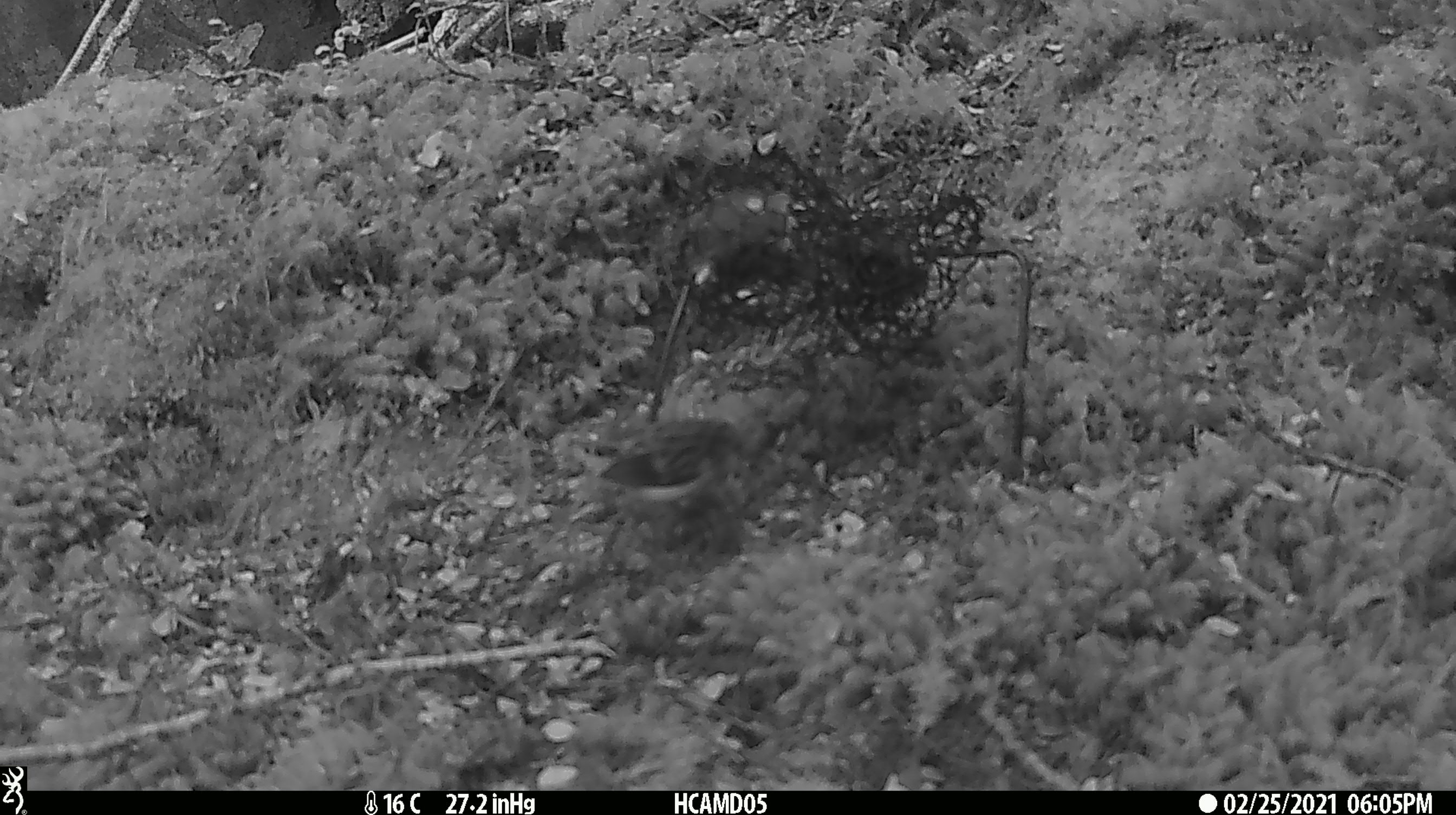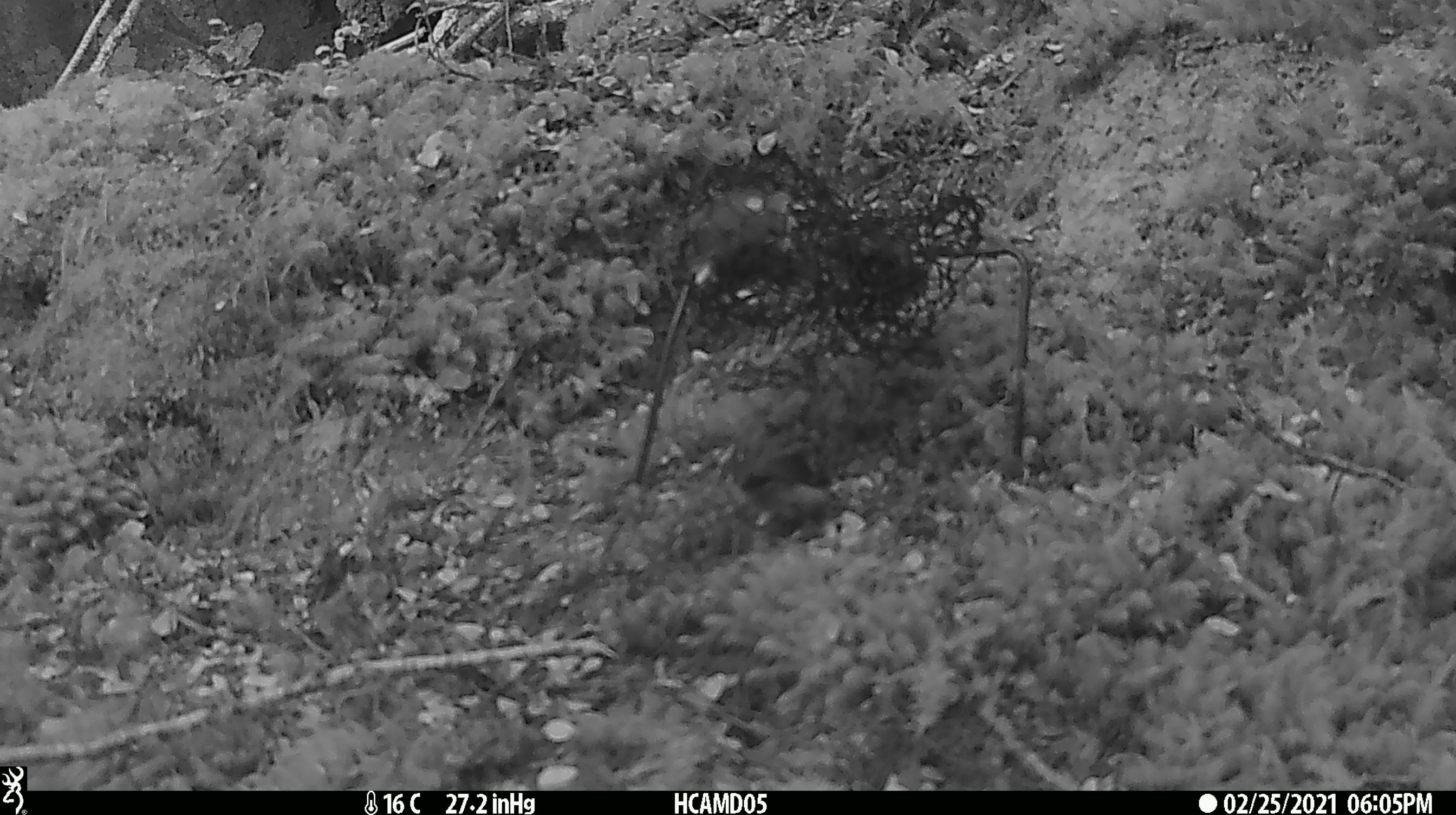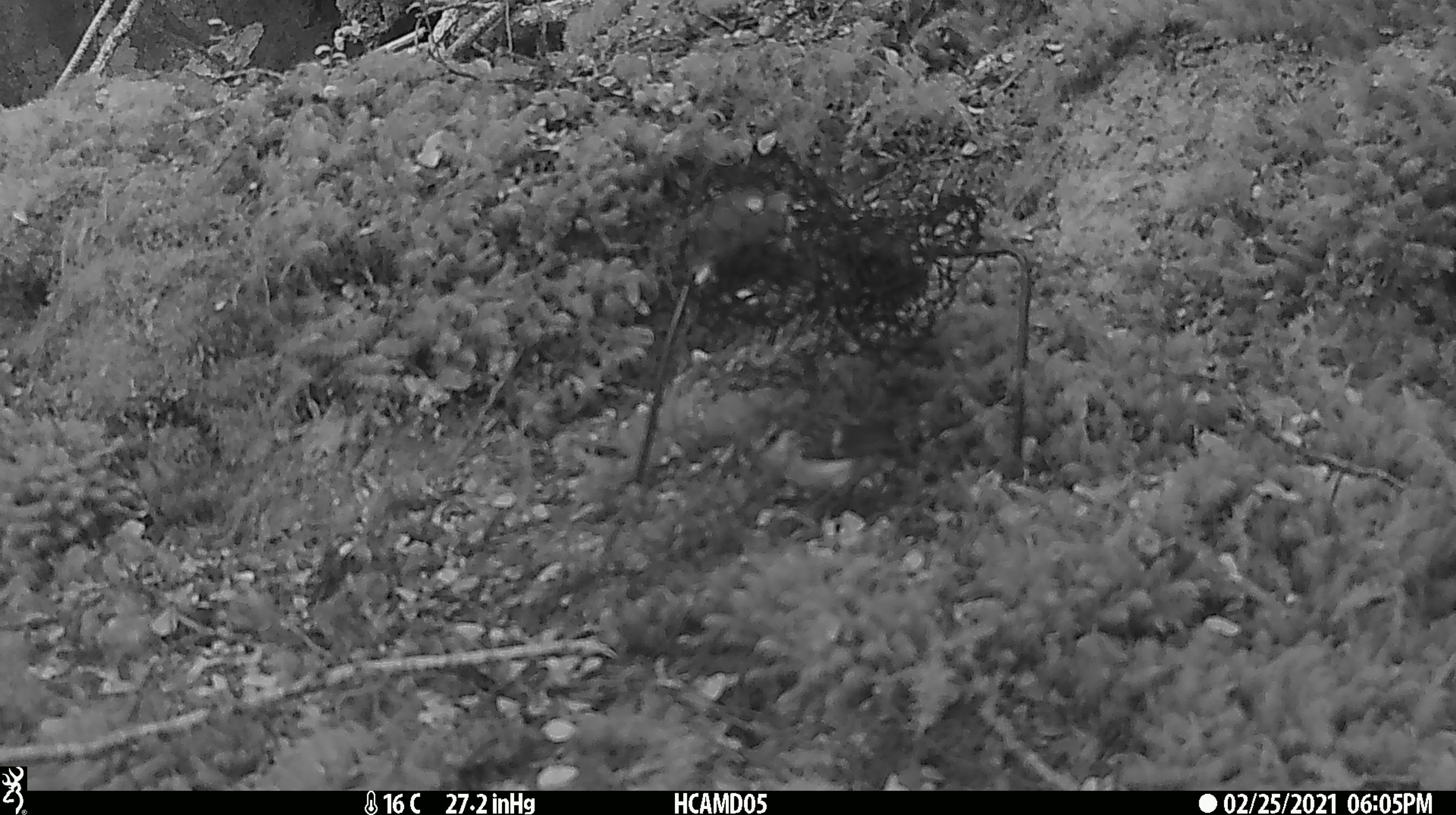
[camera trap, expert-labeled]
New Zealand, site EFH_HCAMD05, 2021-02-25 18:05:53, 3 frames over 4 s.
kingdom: Animalia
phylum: Chordata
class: Aves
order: Passeriformes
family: Acanthisittidae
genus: Acanthisitta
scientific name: Acanthisitta chloris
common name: rifleman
Rifleman (Acanthisitta chloris).